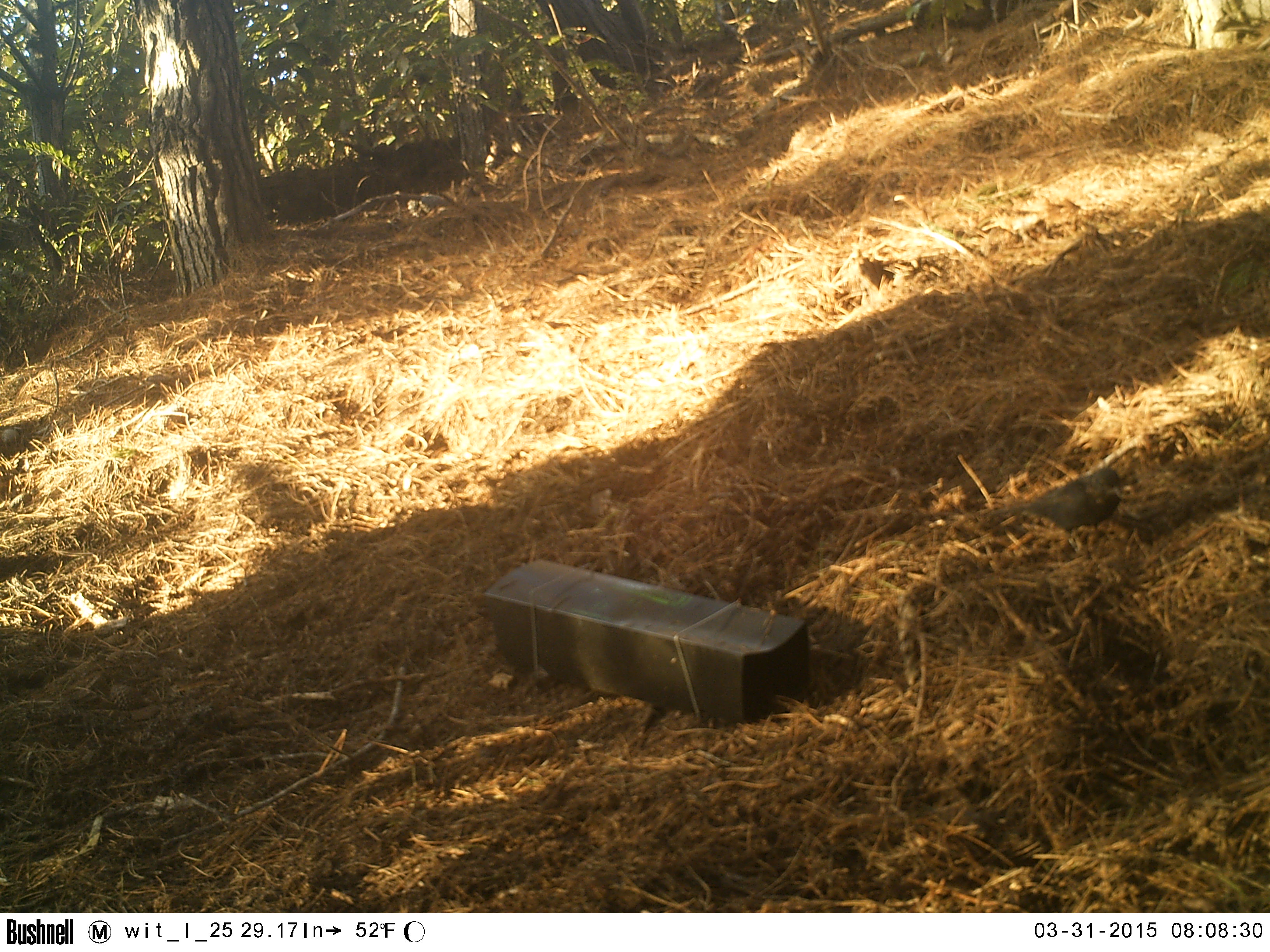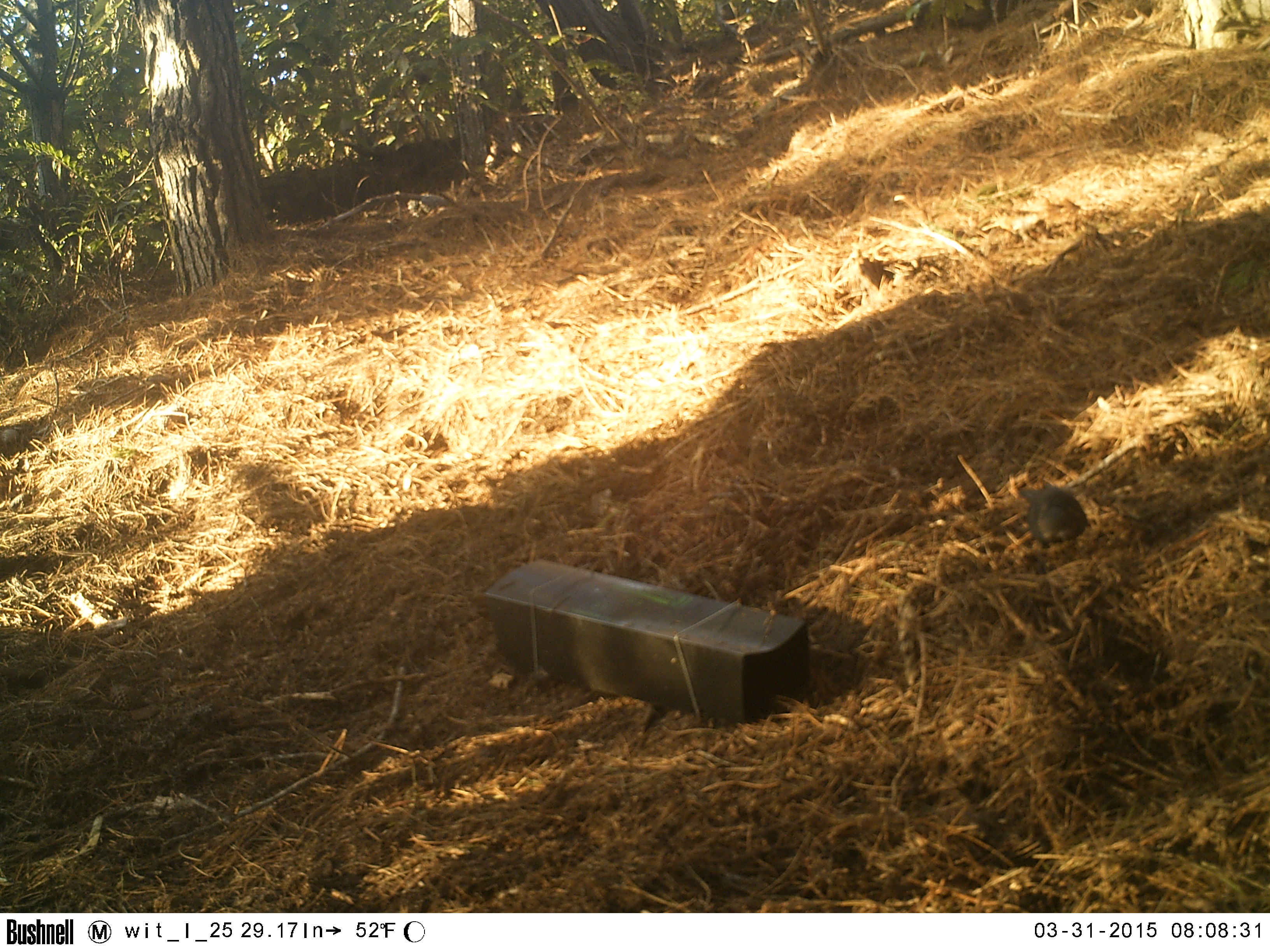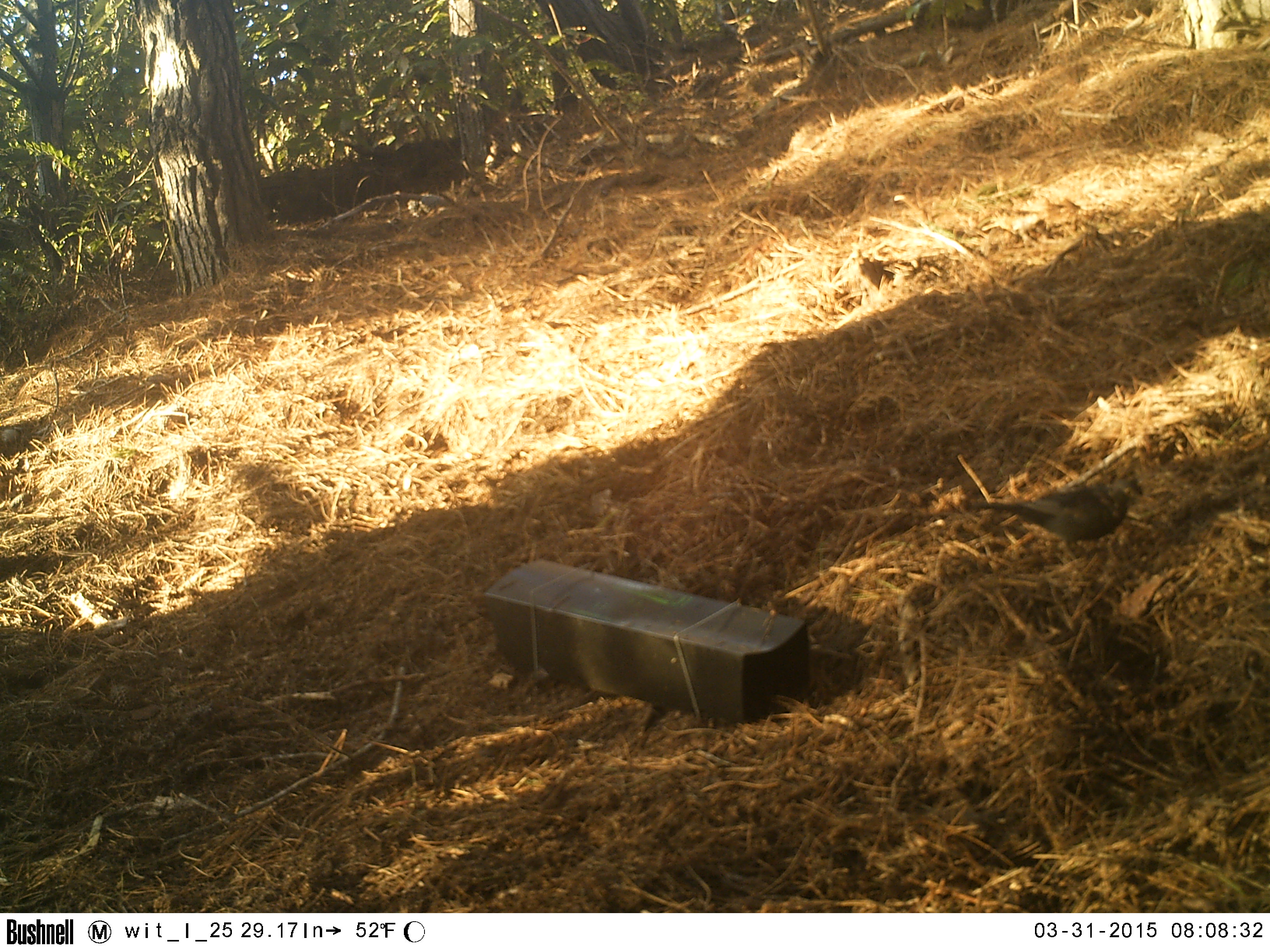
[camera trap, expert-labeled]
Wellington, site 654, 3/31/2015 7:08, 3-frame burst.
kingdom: Animalia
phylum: Chordata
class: Aves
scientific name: Aves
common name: bird